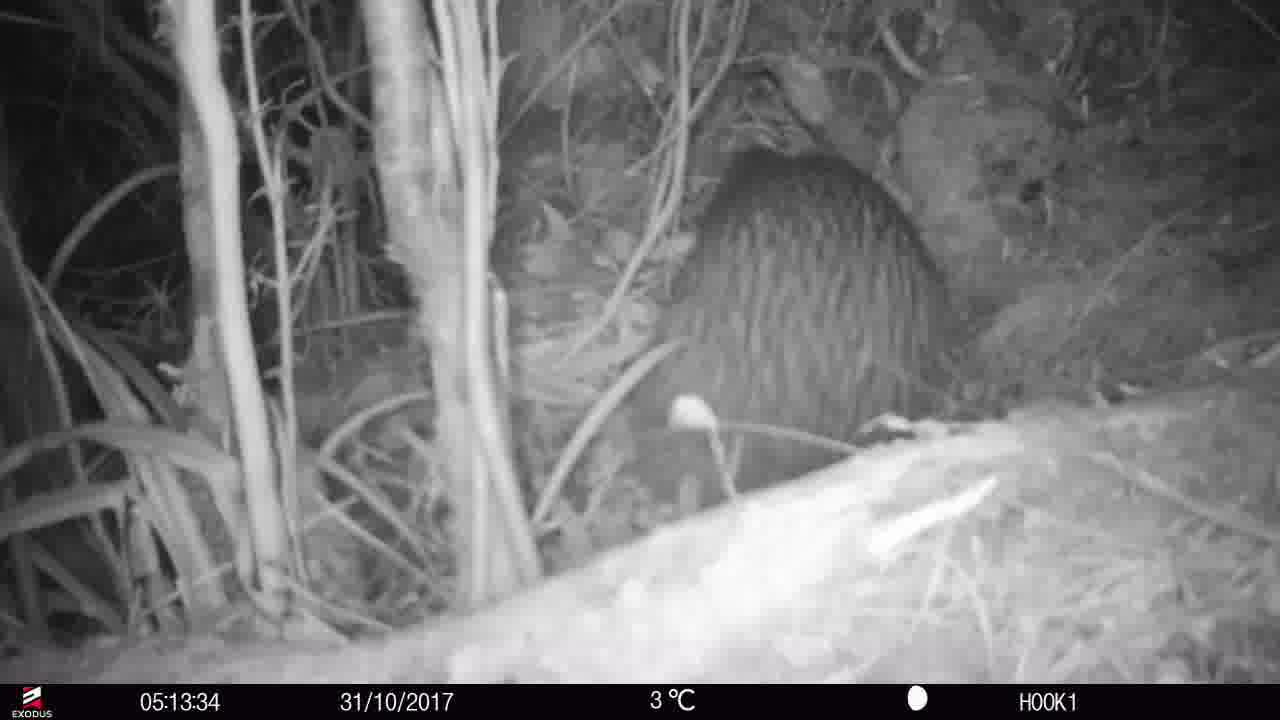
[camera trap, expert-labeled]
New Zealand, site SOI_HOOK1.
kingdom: Animalia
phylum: Chordata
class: Aves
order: Apterygiformes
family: Apterygidae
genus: Apteryx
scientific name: Apteryx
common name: kiwi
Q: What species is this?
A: Kiwi (Apteryx).